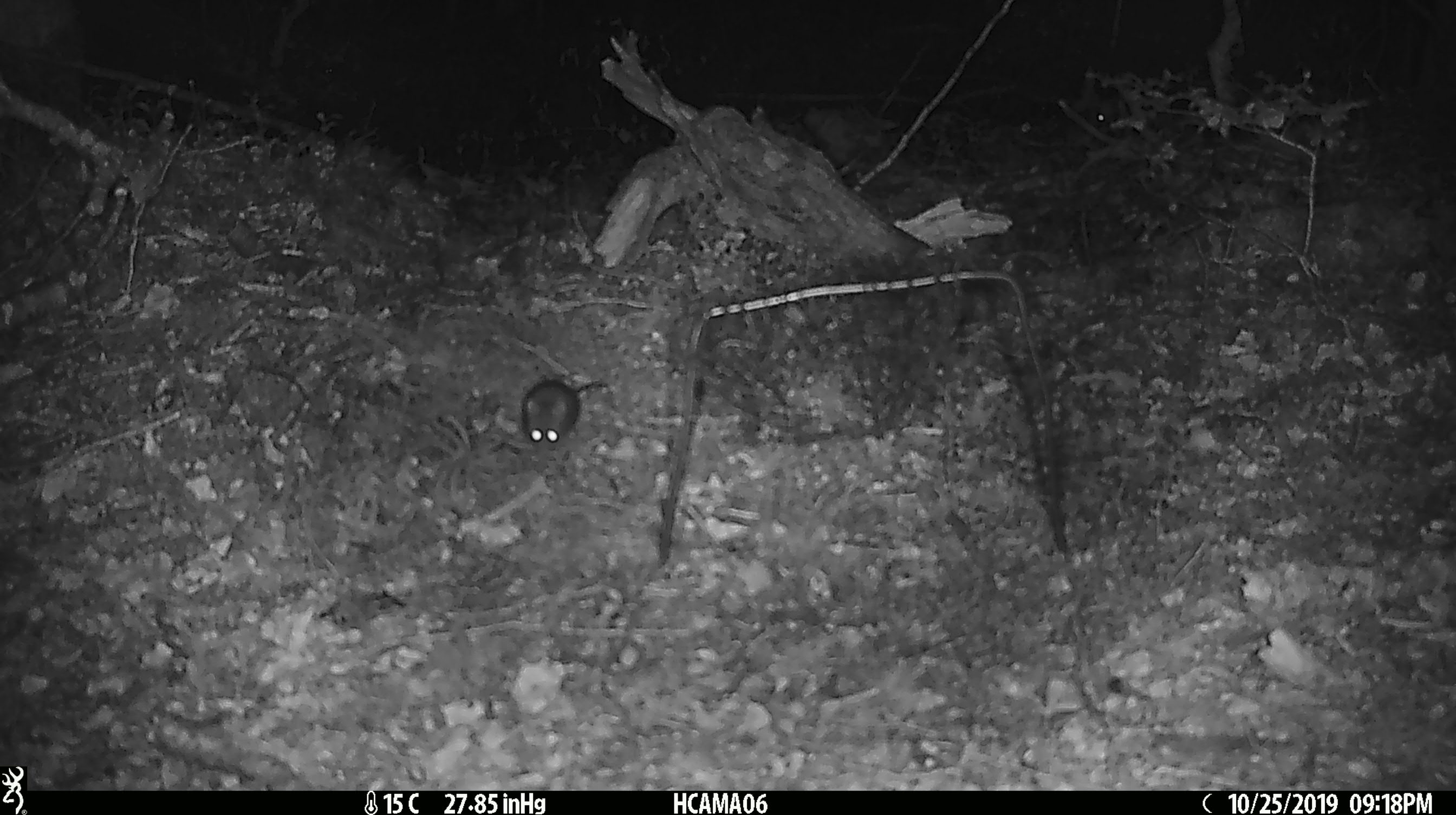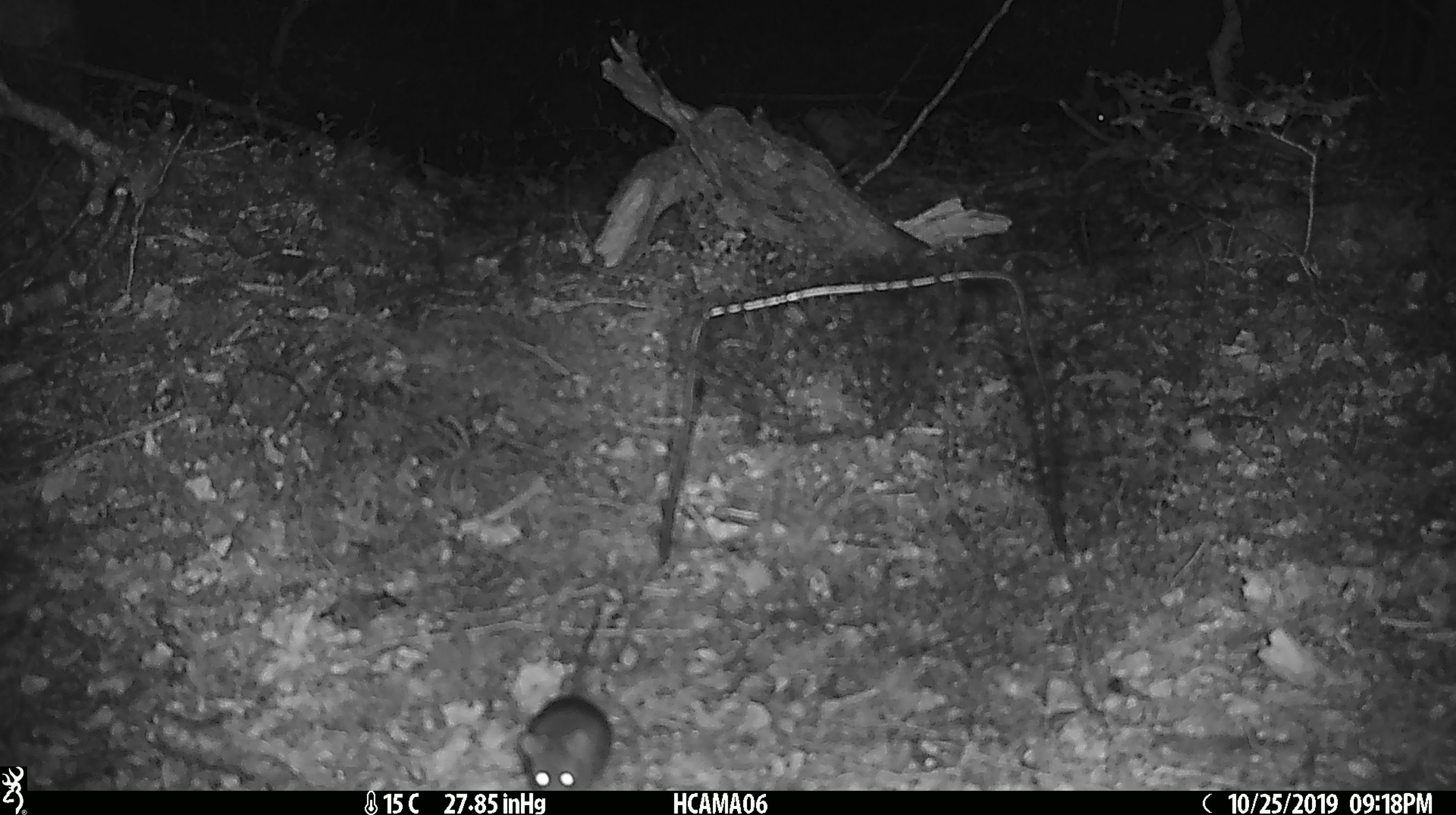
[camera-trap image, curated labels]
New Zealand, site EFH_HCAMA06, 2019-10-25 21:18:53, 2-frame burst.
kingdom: Animalia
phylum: Chordata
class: Mammalia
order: Rodentia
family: Muridae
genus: Mus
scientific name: Mus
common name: mouse